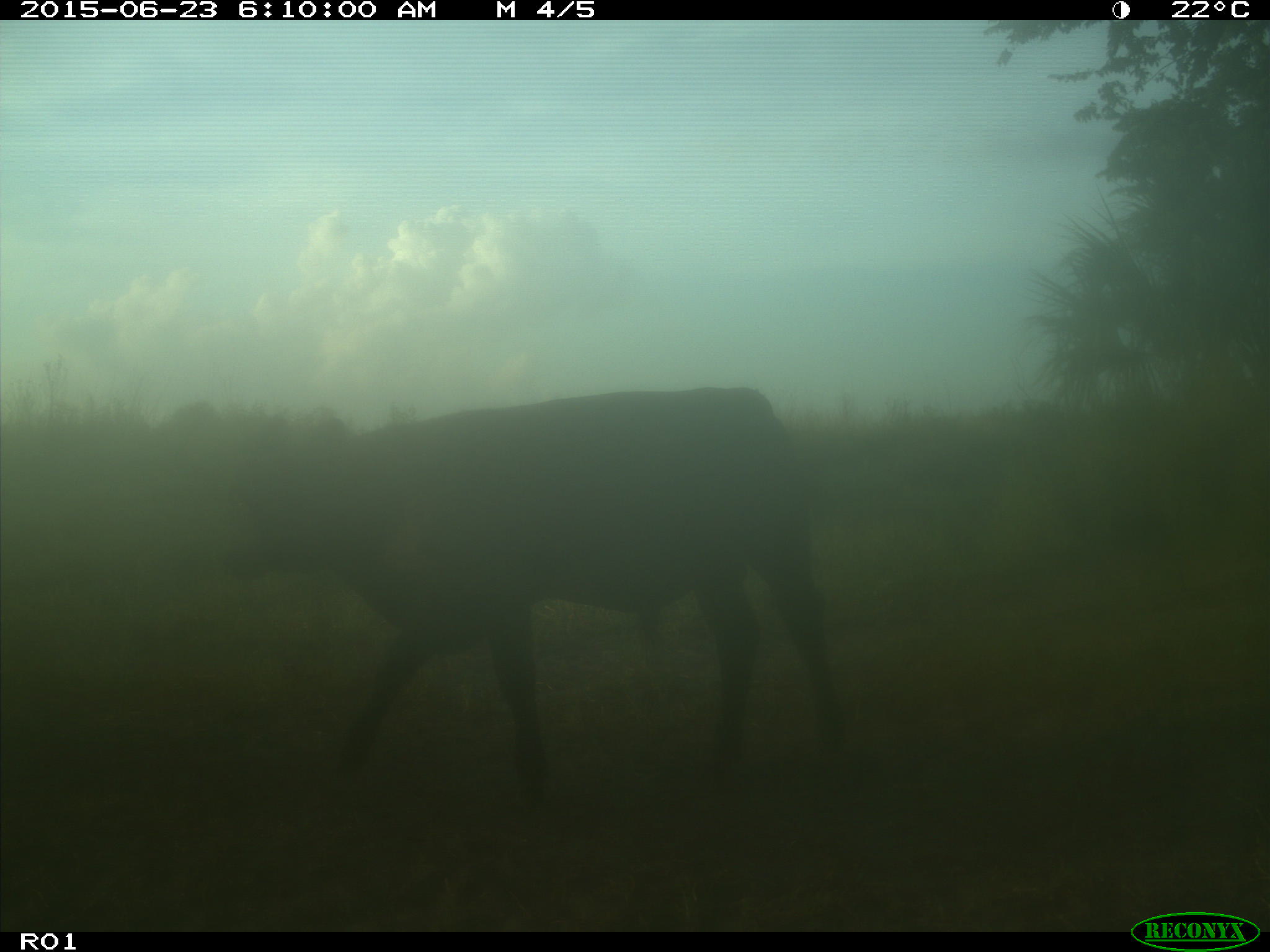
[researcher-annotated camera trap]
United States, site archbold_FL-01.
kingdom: Animalia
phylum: Chordata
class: Mammalia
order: Artiodactyla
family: Bovidae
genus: Bos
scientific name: Bos taurus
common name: domestic cow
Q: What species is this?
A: Bos taurus (domestic cow).